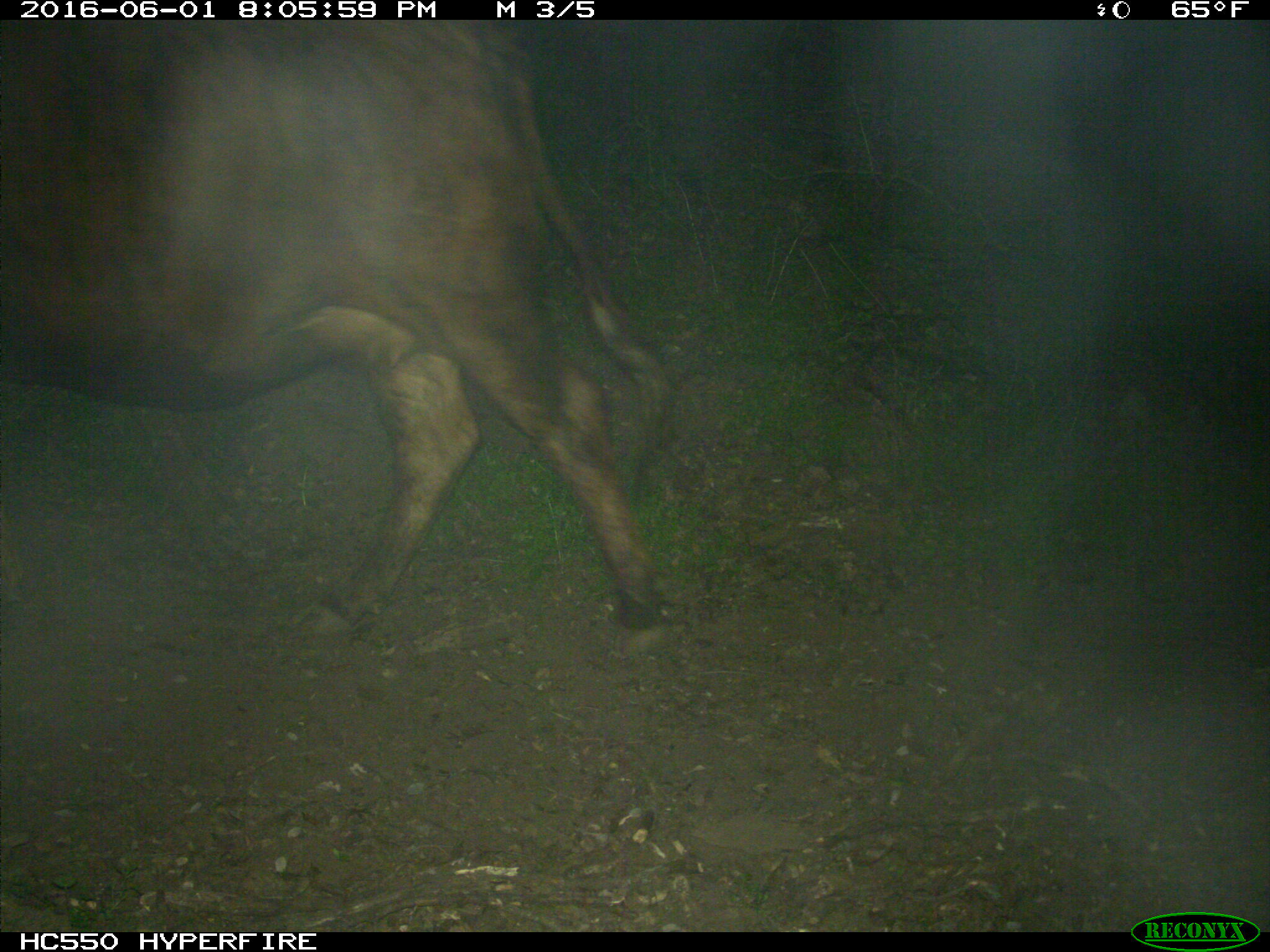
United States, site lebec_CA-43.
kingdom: Animalia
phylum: Chordata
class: Mammalia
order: Artiodactyla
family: Bovidae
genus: Bos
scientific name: Bos taurus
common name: domestic cow